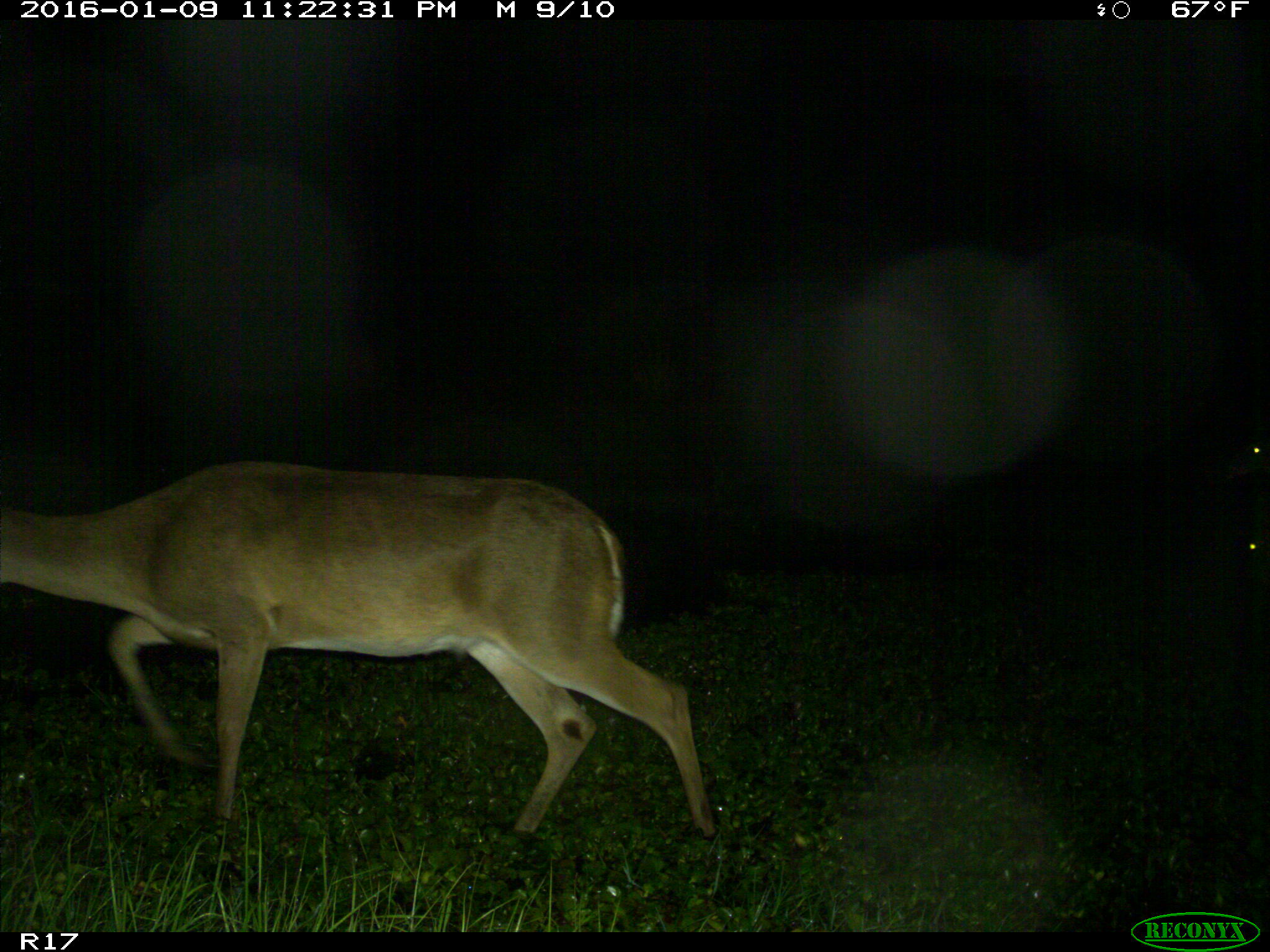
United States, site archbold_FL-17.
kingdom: Animalia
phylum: Chordata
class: Mammalia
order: Artiodactyla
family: Cervidae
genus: Odocoileus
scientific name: Odocoileus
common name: deer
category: unidentified deer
Unidentified deer (deer) (Odocoileus).